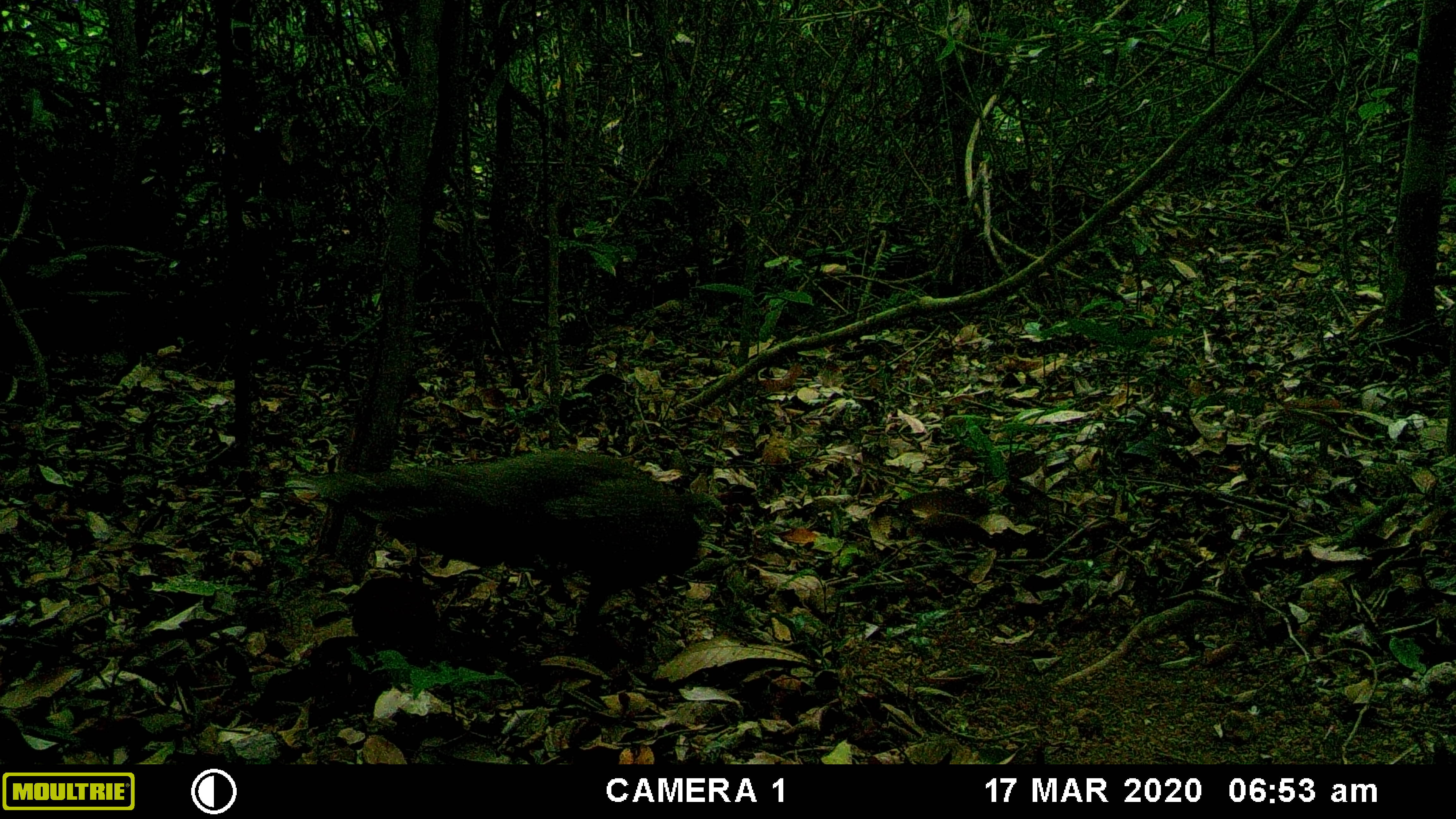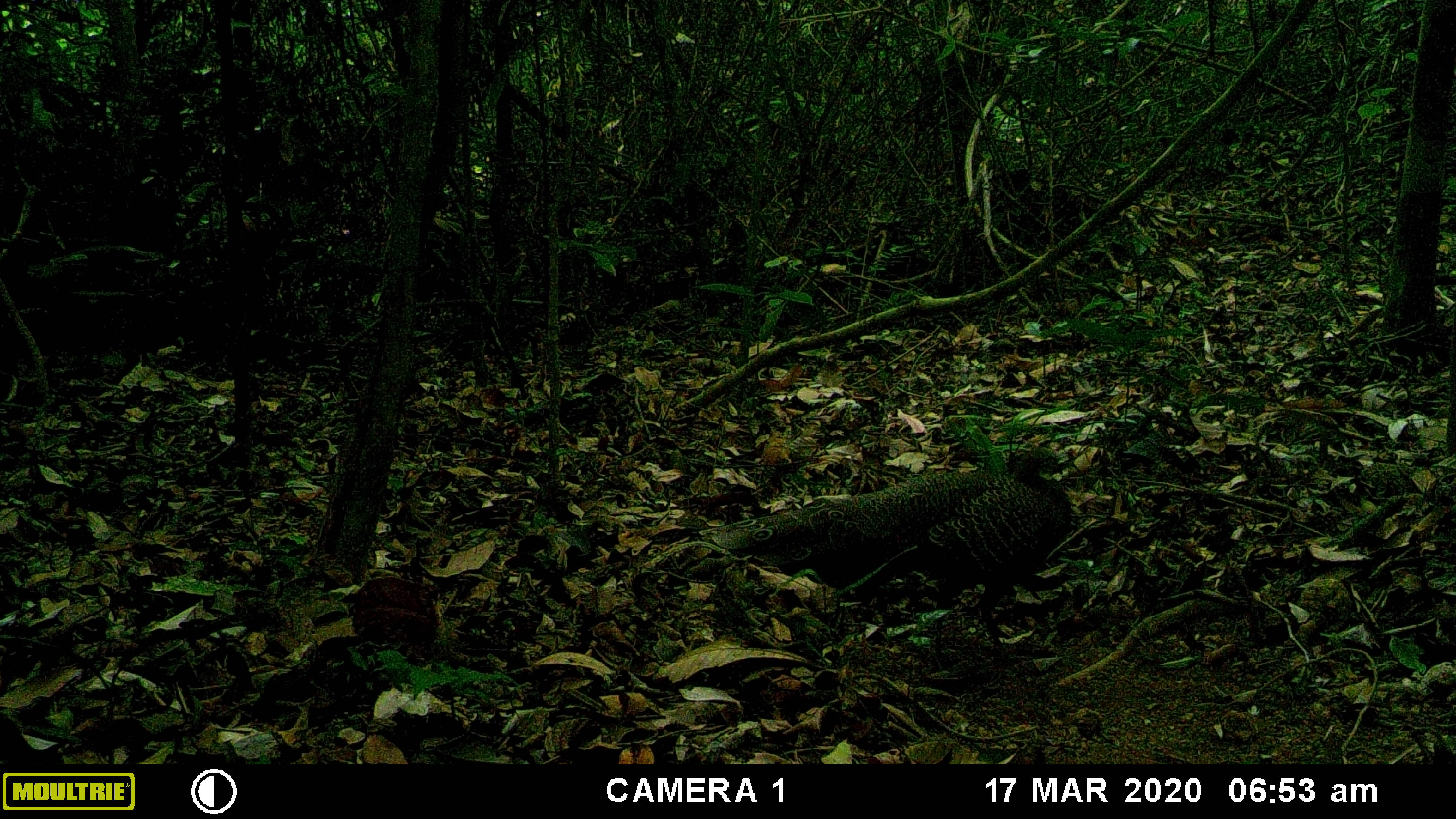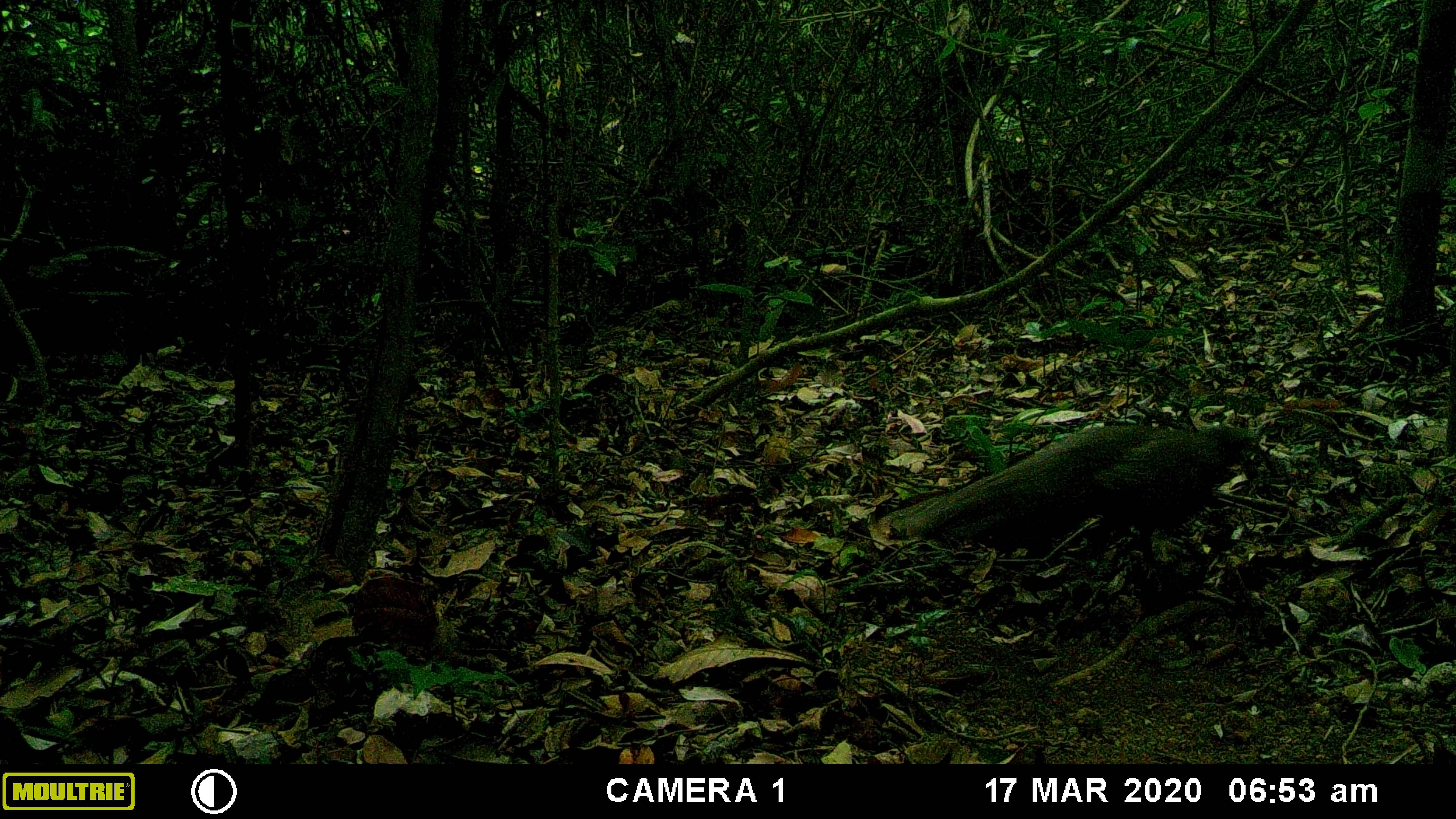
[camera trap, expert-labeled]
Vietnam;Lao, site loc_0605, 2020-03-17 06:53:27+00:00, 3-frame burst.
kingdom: Animalia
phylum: Chordata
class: Aves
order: Galliformes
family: Phasianidae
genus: Polyplectron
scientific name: Polyplectron bicalcaratum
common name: gray peacock-pheasant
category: grey peacock pheasant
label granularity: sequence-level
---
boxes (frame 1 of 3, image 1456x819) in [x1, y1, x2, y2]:
grey peacock pheasant: [312, 450, 704, 645]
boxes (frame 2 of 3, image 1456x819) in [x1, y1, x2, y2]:
grey peacock pheasant: [699, 450, 1072, 652]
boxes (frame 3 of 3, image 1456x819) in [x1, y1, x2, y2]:
grey peacock pheasant: [877, 424, 1257, 567]